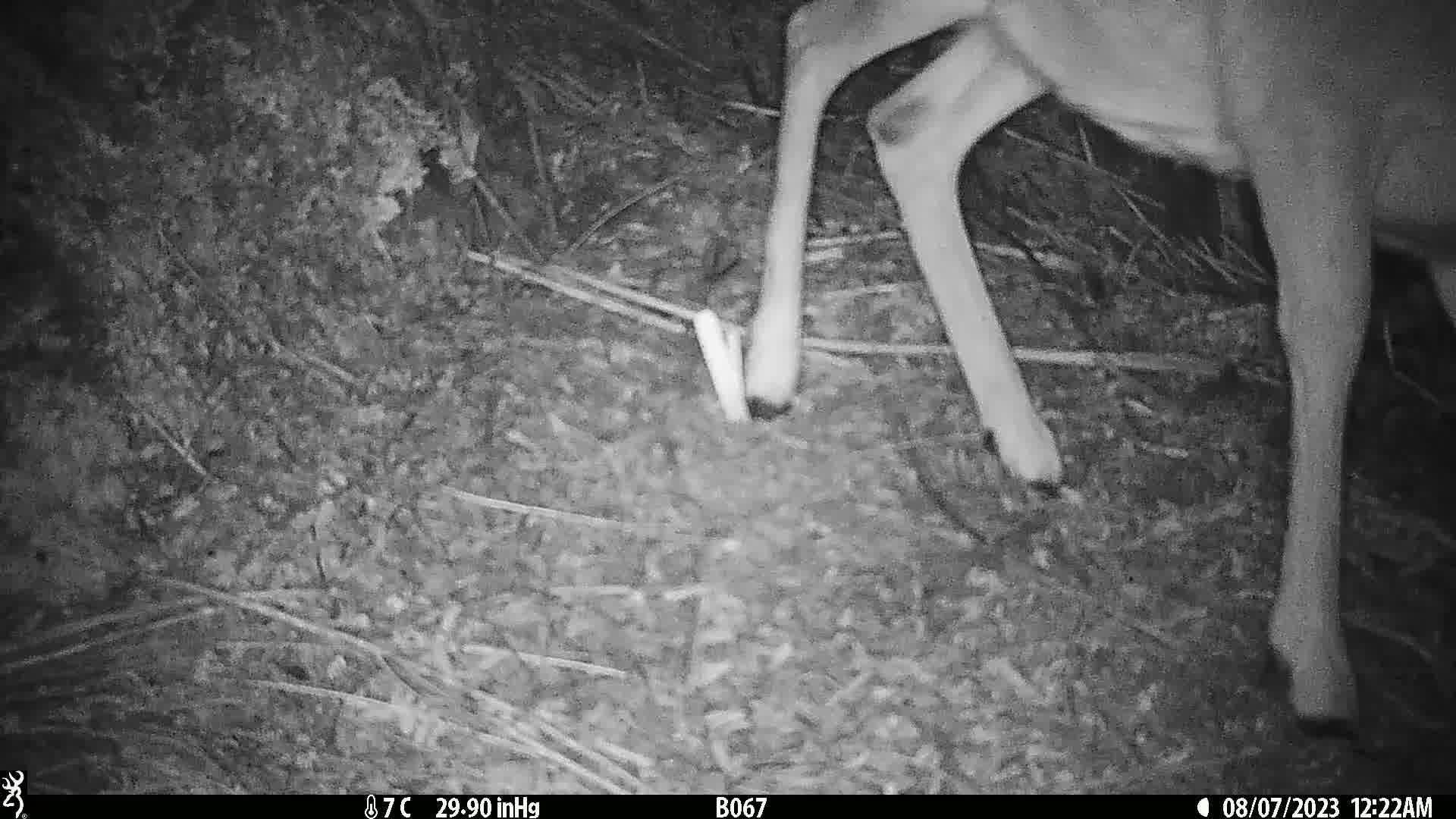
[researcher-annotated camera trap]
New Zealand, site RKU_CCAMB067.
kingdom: Animalia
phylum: Chordata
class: Mammalia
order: Artiodactyla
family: Cervidae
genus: Odocoileus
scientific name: Odocoileus virginianus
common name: white-tailed deer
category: white tailed deer